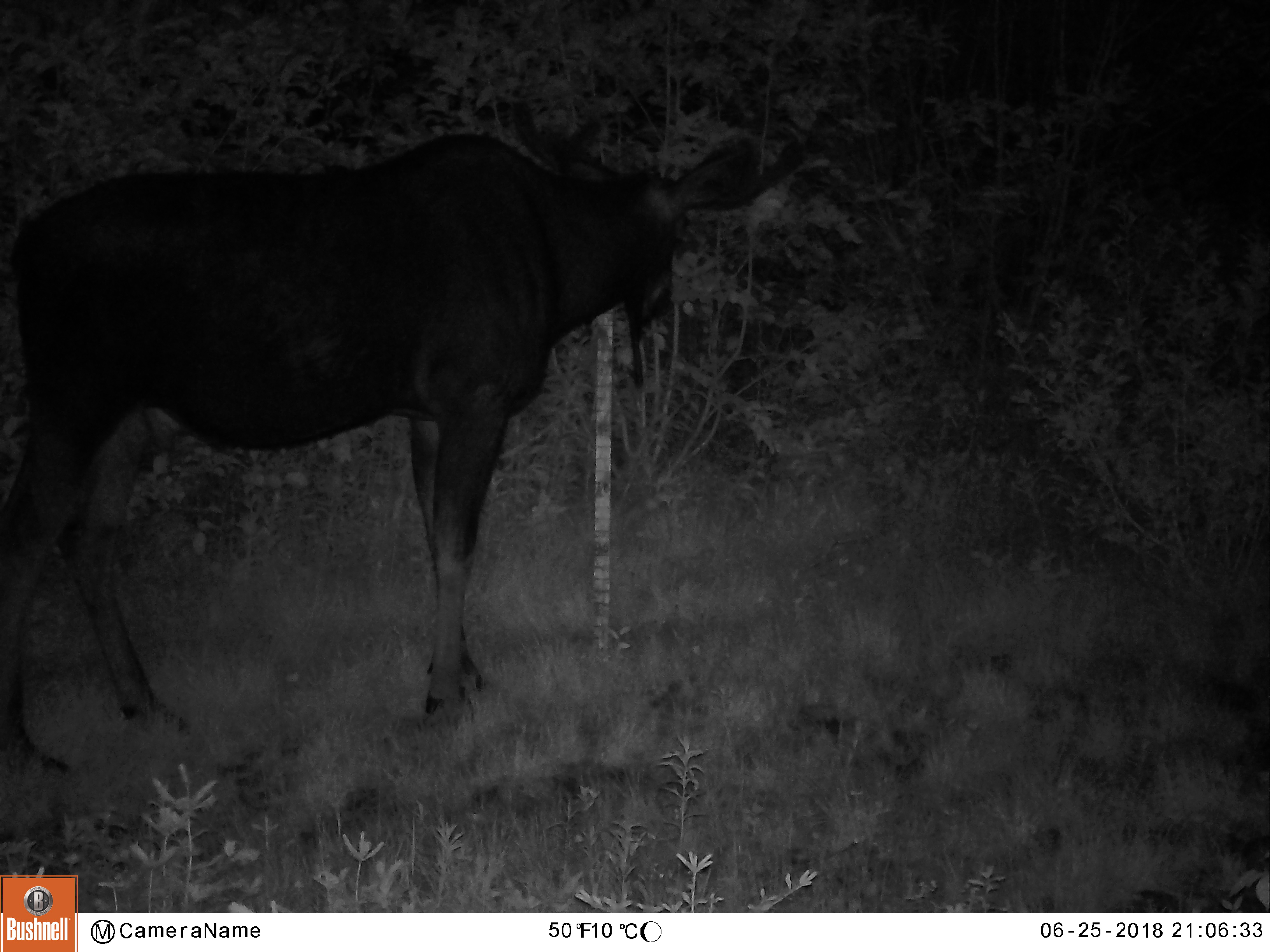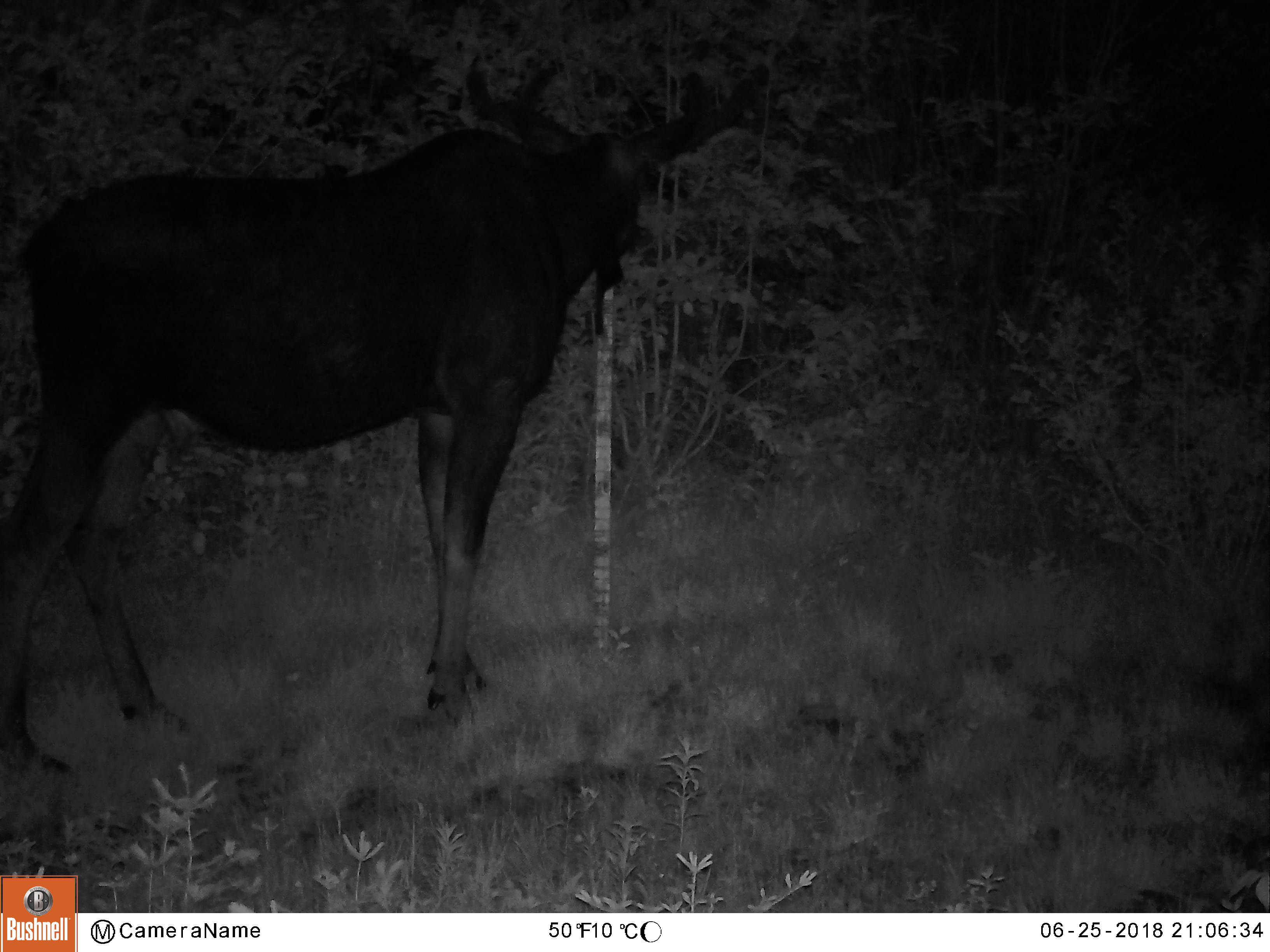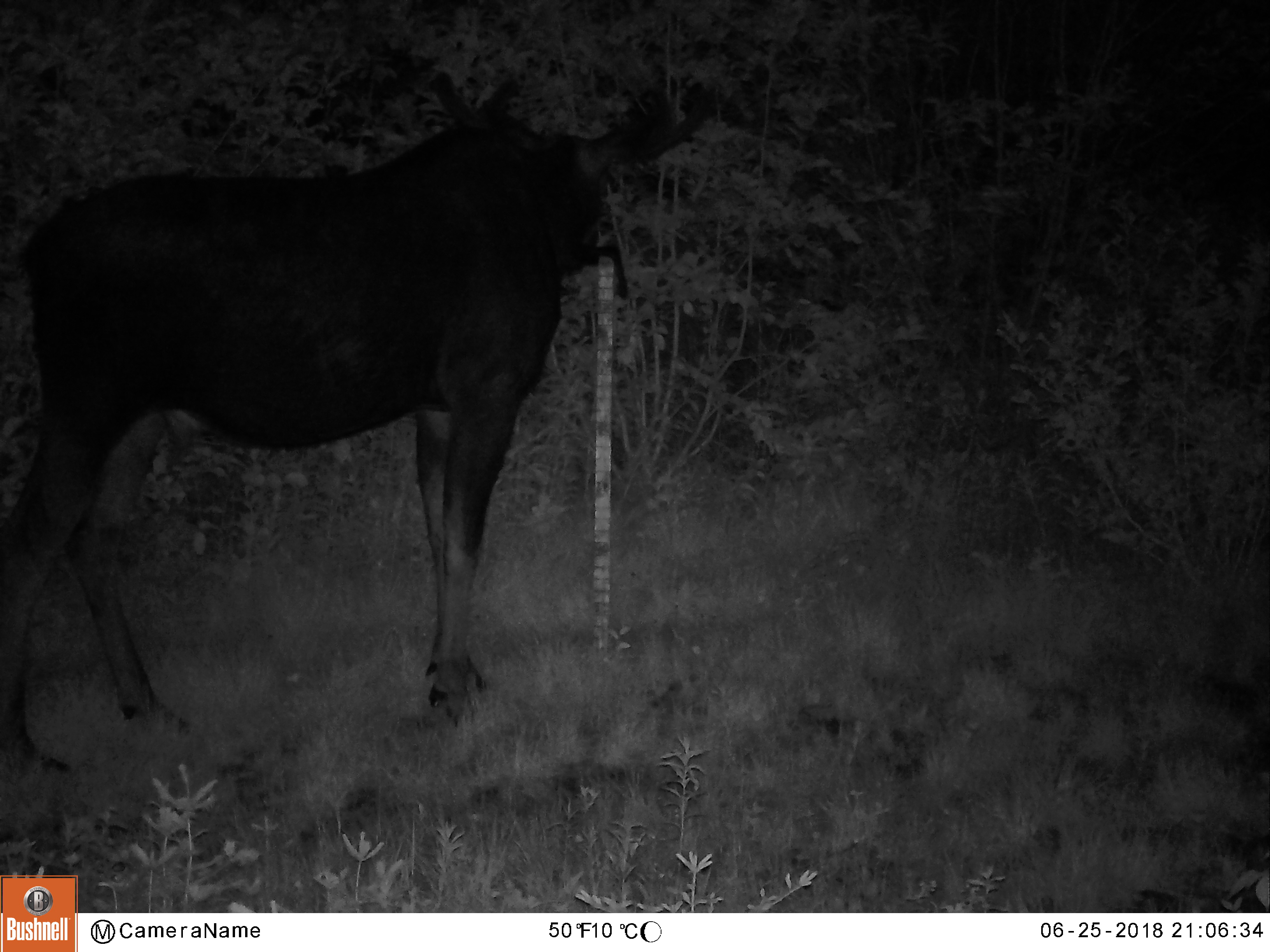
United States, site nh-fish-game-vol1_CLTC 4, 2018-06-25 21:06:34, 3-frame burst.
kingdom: Animalia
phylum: Chordata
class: Mammalia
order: Artiodactyla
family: Cervidae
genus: Alces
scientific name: Alces alces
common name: moose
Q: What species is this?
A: Moose (Alces alces).